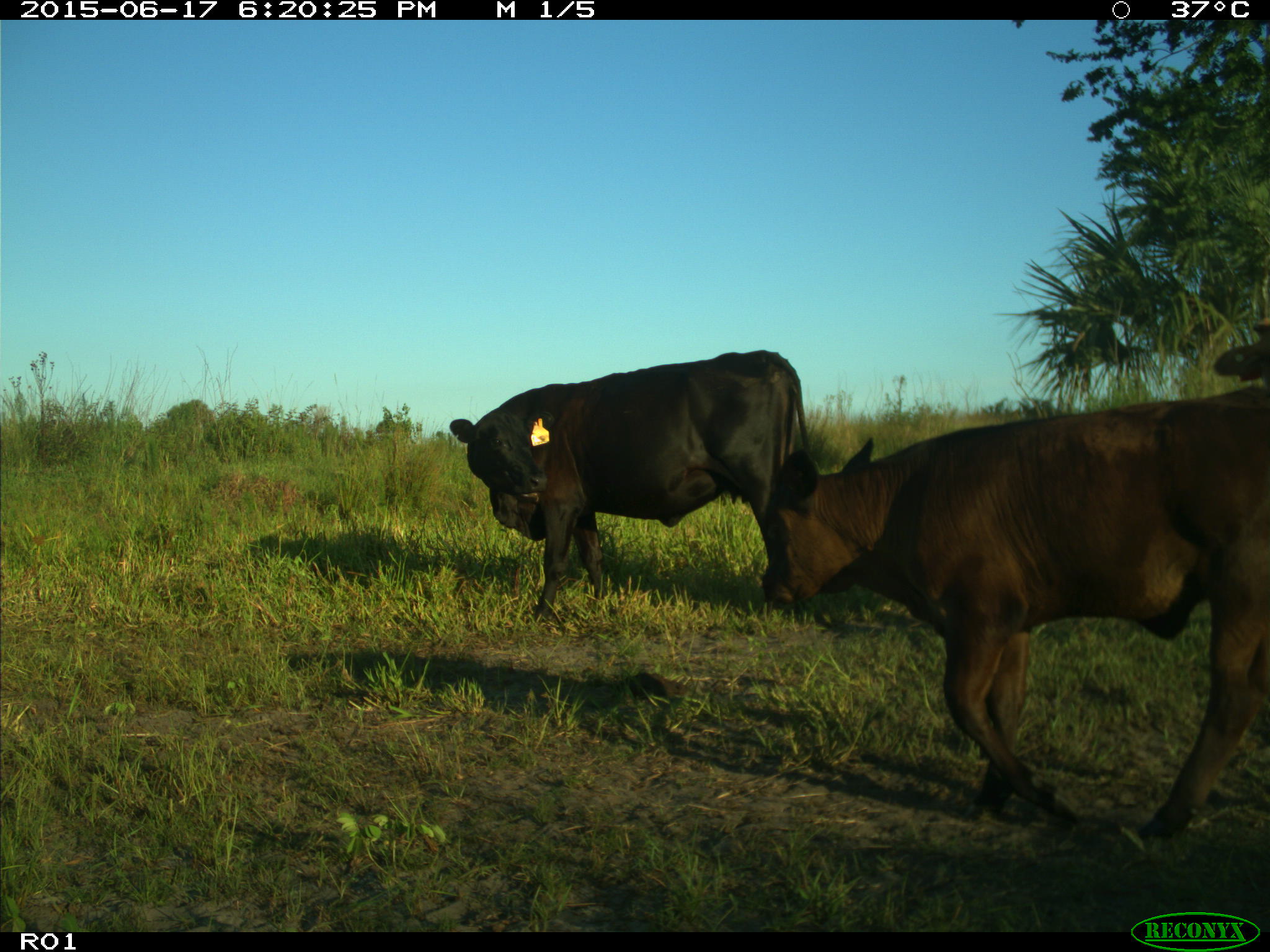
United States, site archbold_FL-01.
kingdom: Animalia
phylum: Chordata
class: Mammalia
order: Artiodactyla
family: Bovidae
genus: Bos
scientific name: Bos taurus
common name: domestic cow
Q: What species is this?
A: Bos taurus (domestic cow).